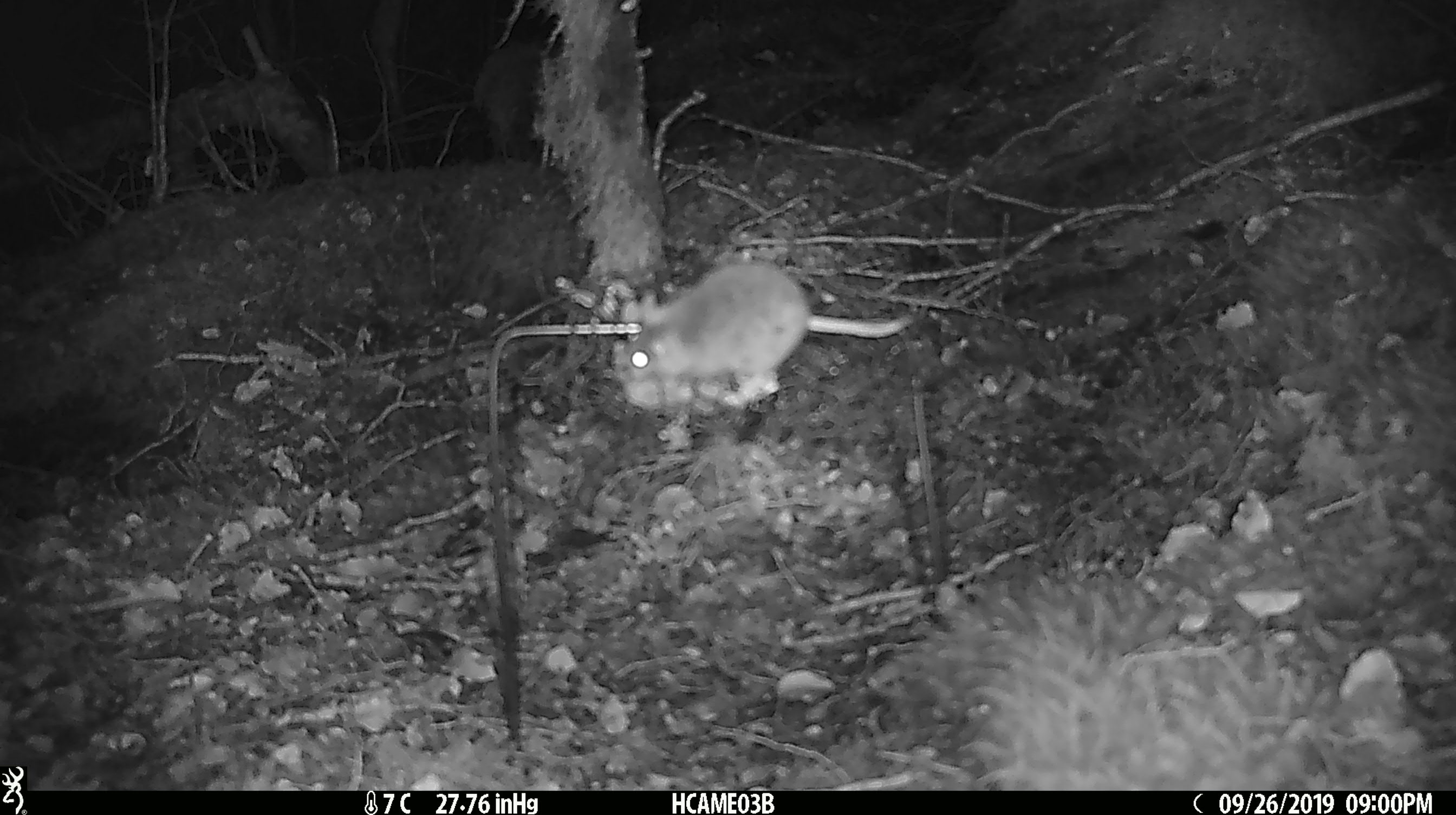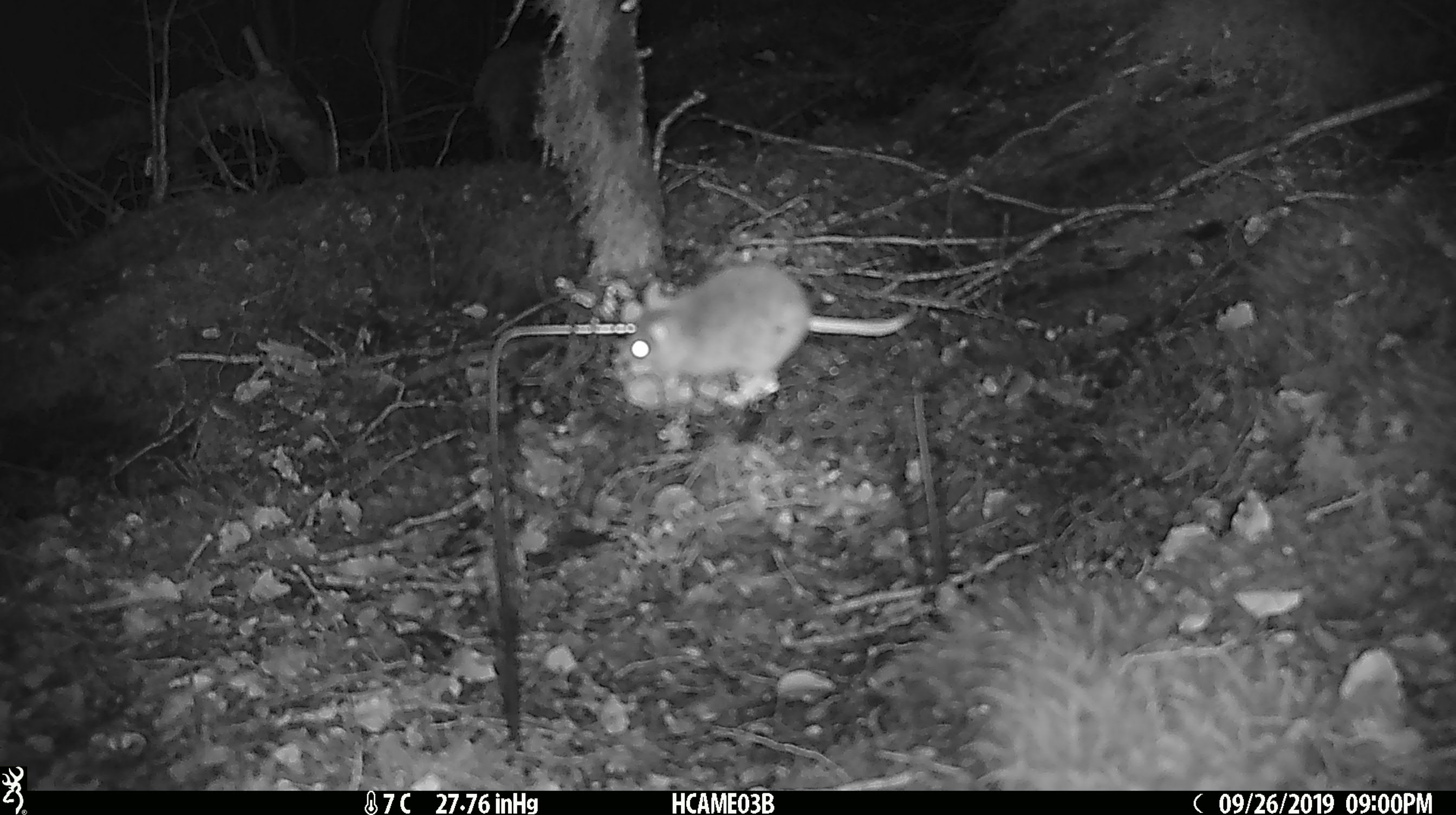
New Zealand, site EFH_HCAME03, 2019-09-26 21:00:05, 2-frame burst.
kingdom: Animalia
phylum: Chordata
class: Mammalia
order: Rodentia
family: Muridae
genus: Mus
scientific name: Mus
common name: mouse